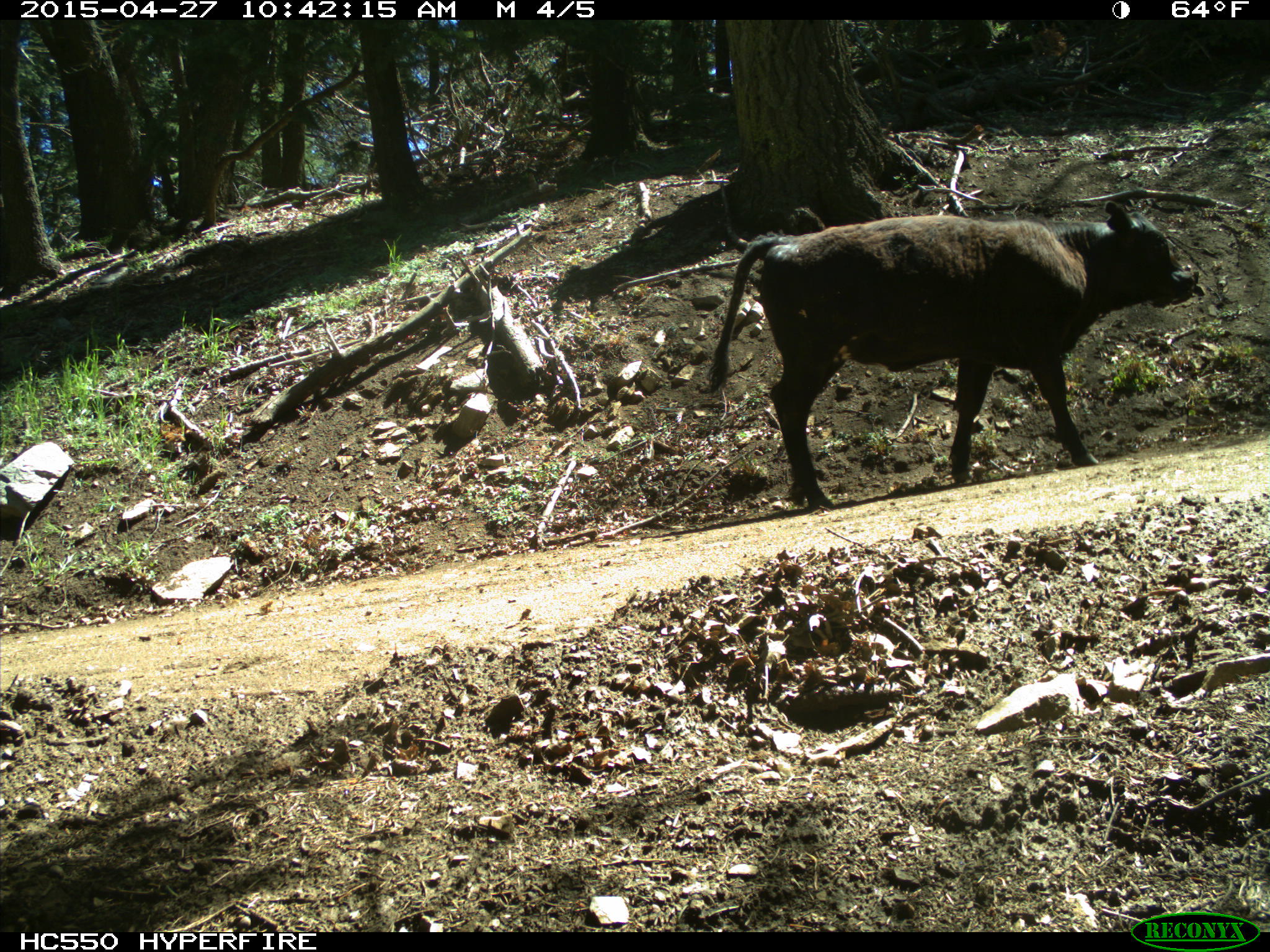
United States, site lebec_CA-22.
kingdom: Animalia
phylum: Chordata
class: Mammalia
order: Artiodactyla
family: Bovidae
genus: Bos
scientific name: Bos taurus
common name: domestic cow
Bos taurus (domestic cow).